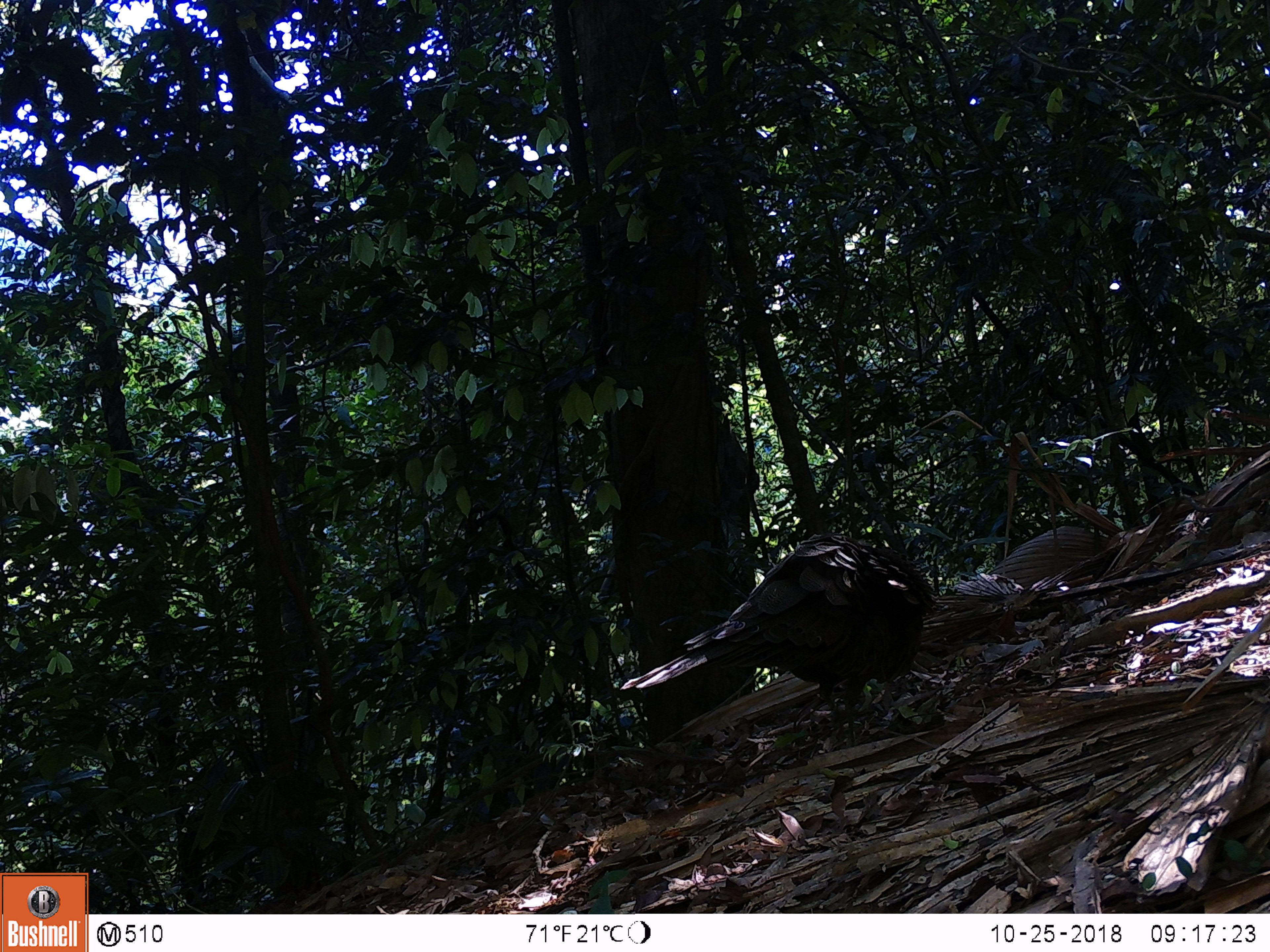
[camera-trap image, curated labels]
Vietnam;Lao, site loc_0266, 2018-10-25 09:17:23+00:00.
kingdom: Animalia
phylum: Chordata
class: Aves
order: Galliformes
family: Phasianidae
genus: Polyplectron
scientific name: Polyplectron bicalcaratum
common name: gray peacock-pheasant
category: grey peacock pheasant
Grey peacock pheasant (gray peacock-pheasant) (Polyplectron bicalcaratum). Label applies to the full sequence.